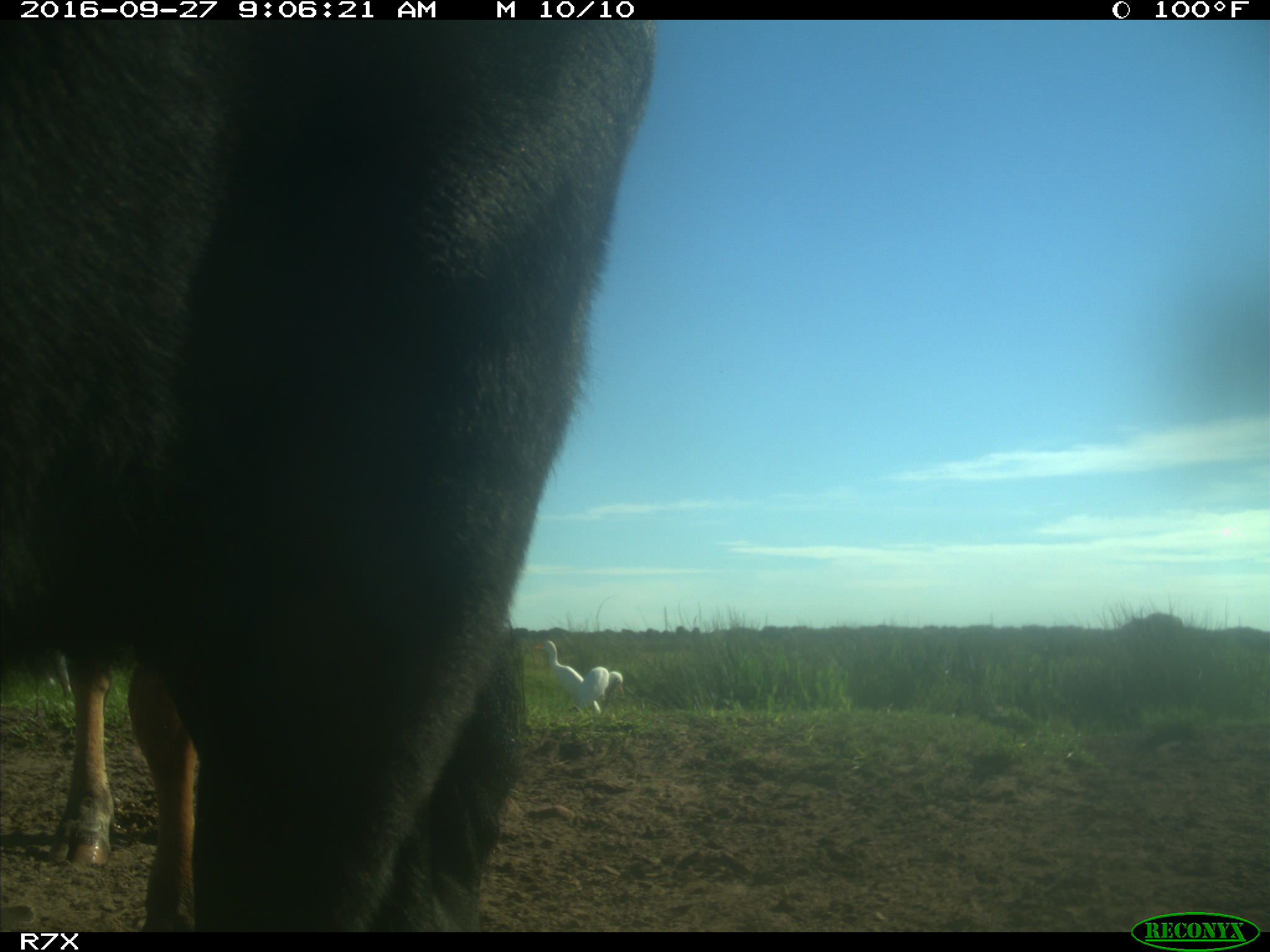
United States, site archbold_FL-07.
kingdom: Animalia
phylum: Chordata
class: Mammalia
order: Artiodactyla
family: Bovidae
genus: Bos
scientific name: Bos taurus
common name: domestic cow